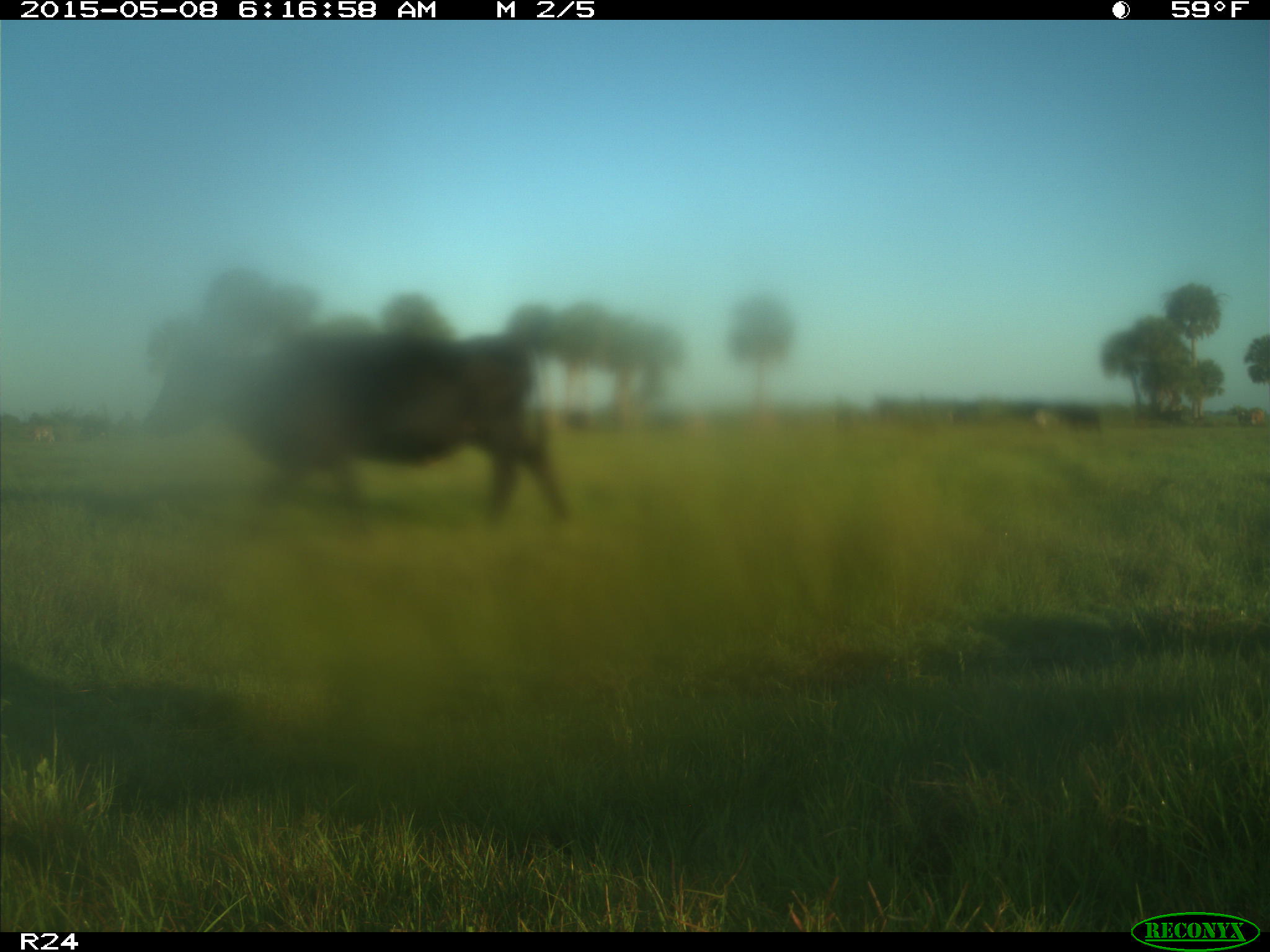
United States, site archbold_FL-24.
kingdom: Animalia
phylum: Chordata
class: Mammalia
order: Artiodactyla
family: Bovidae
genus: Bos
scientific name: Bos taurus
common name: domestic cow